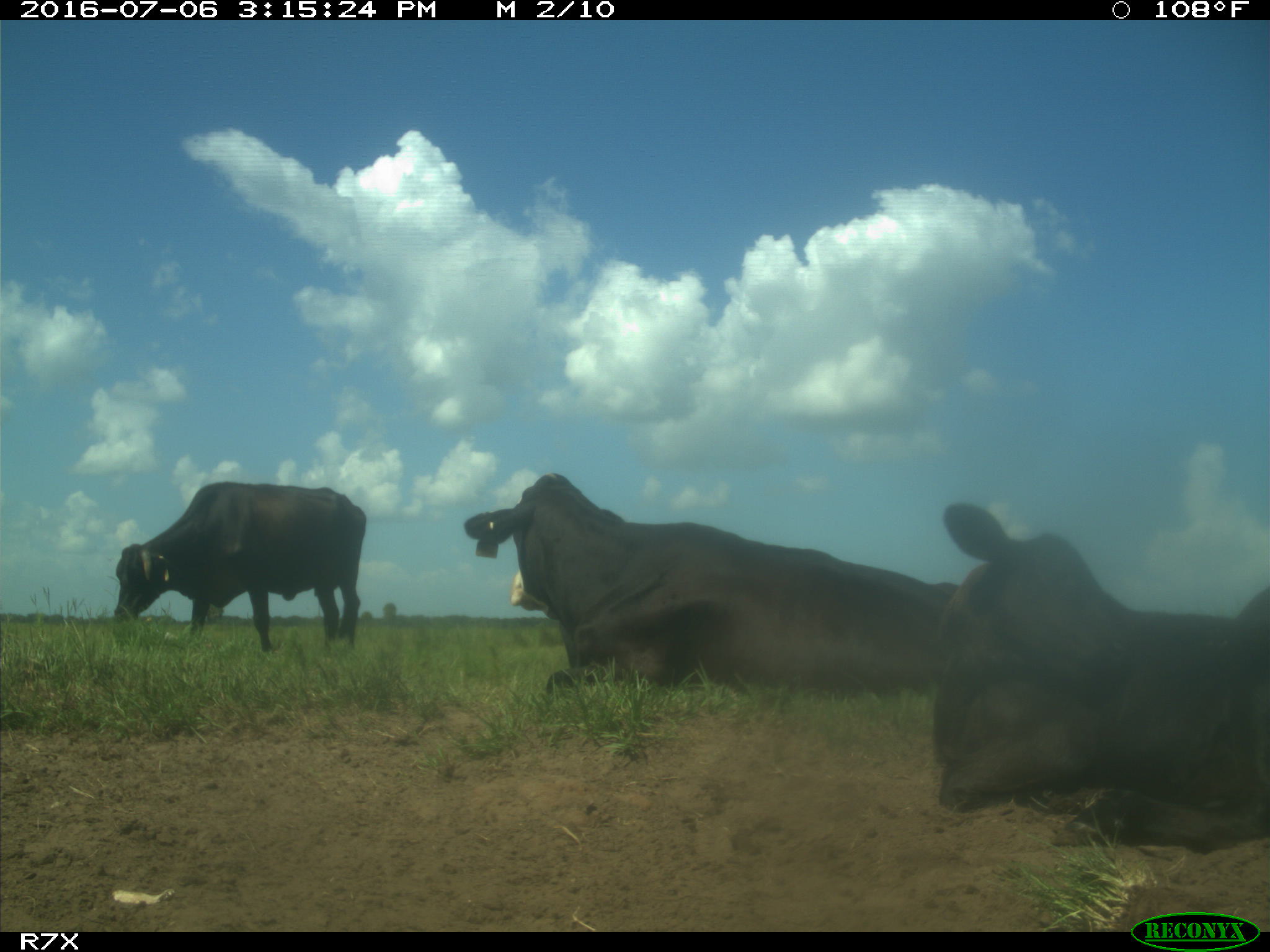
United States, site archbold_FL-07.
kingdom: Animalia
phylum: Chordata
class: Mammalia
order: Artiodactyla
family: Bovidae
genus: Bos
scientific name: Bos taurus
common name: domestic cow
Bos taurus (domestic cow).